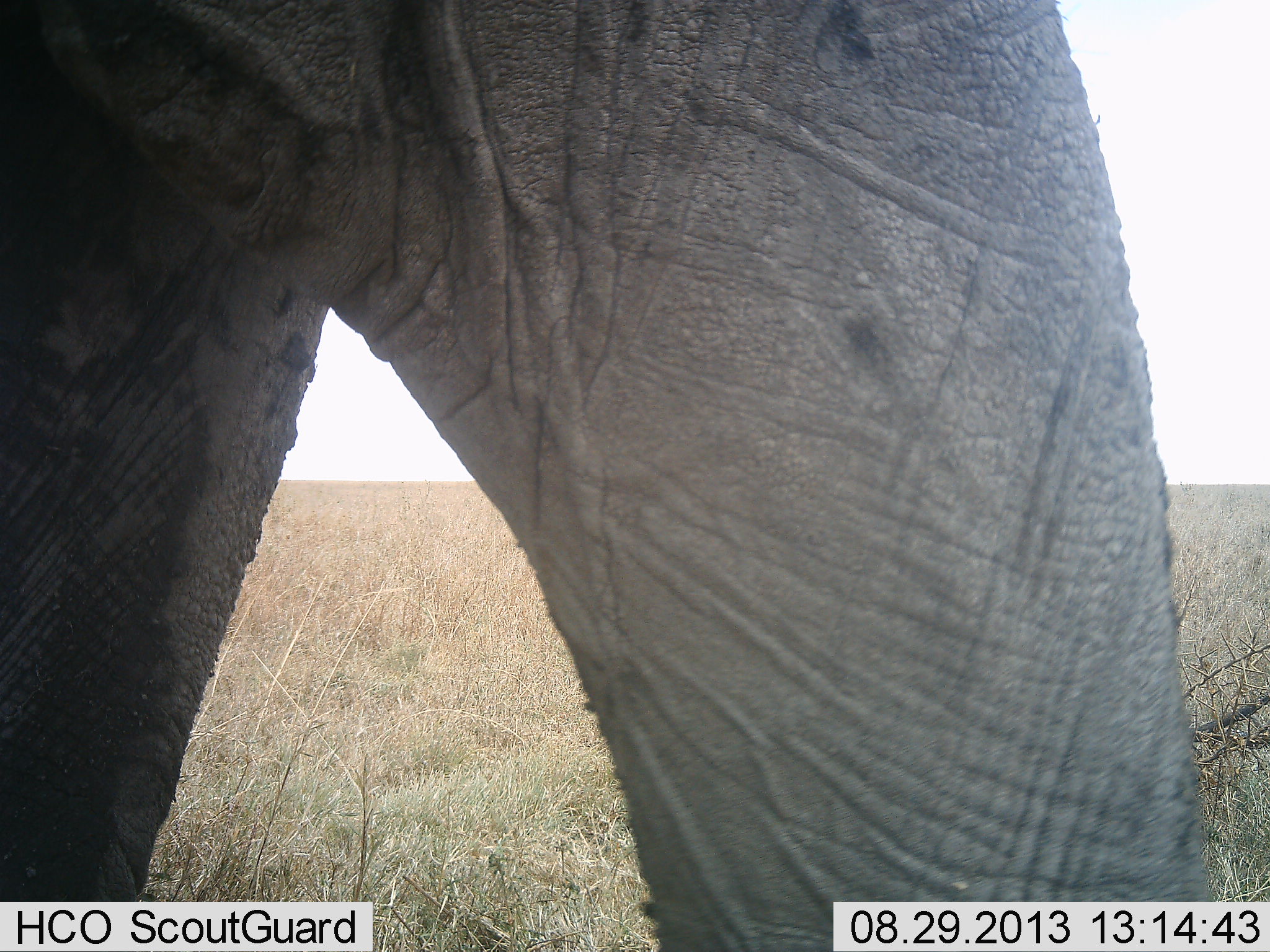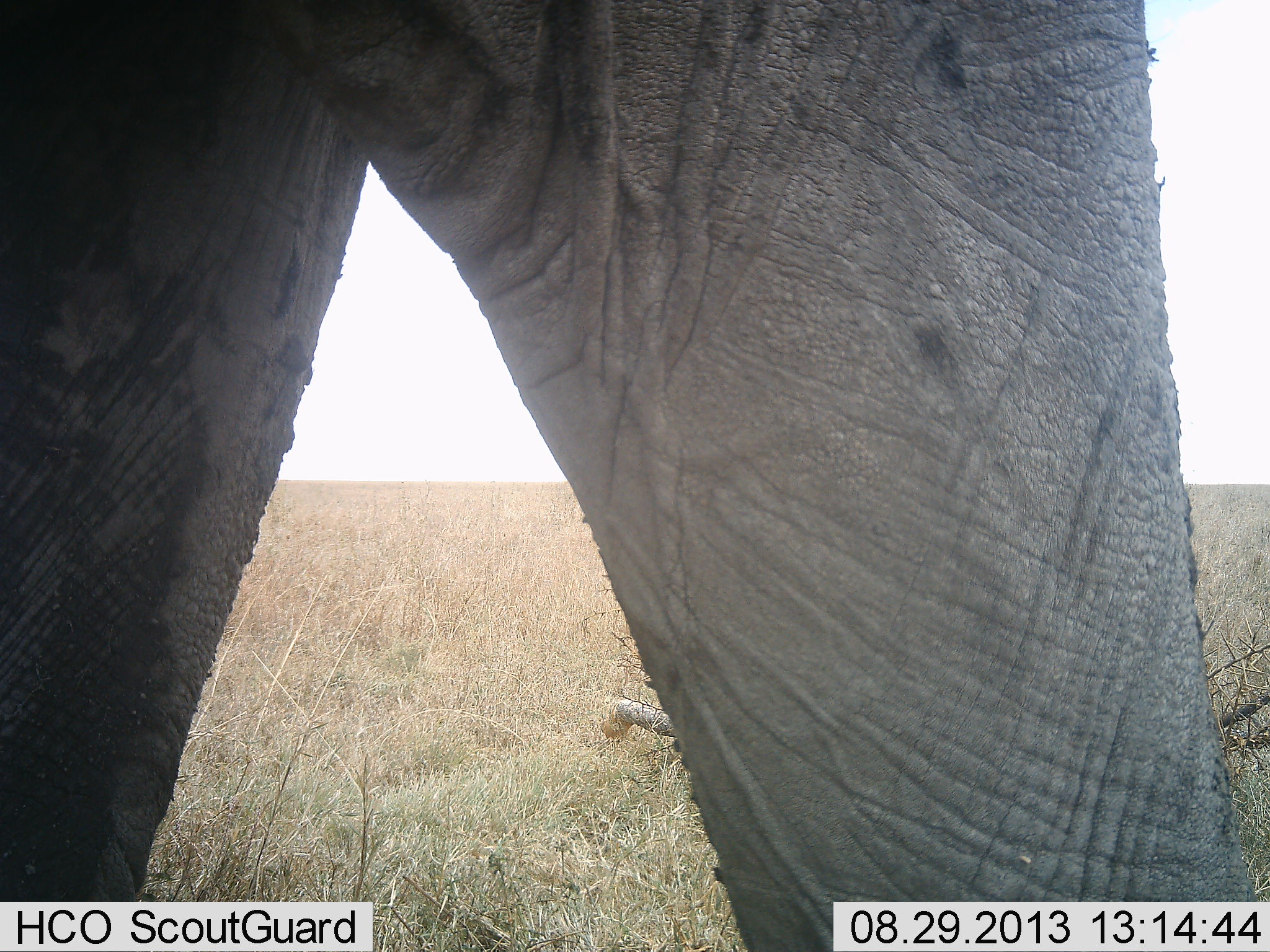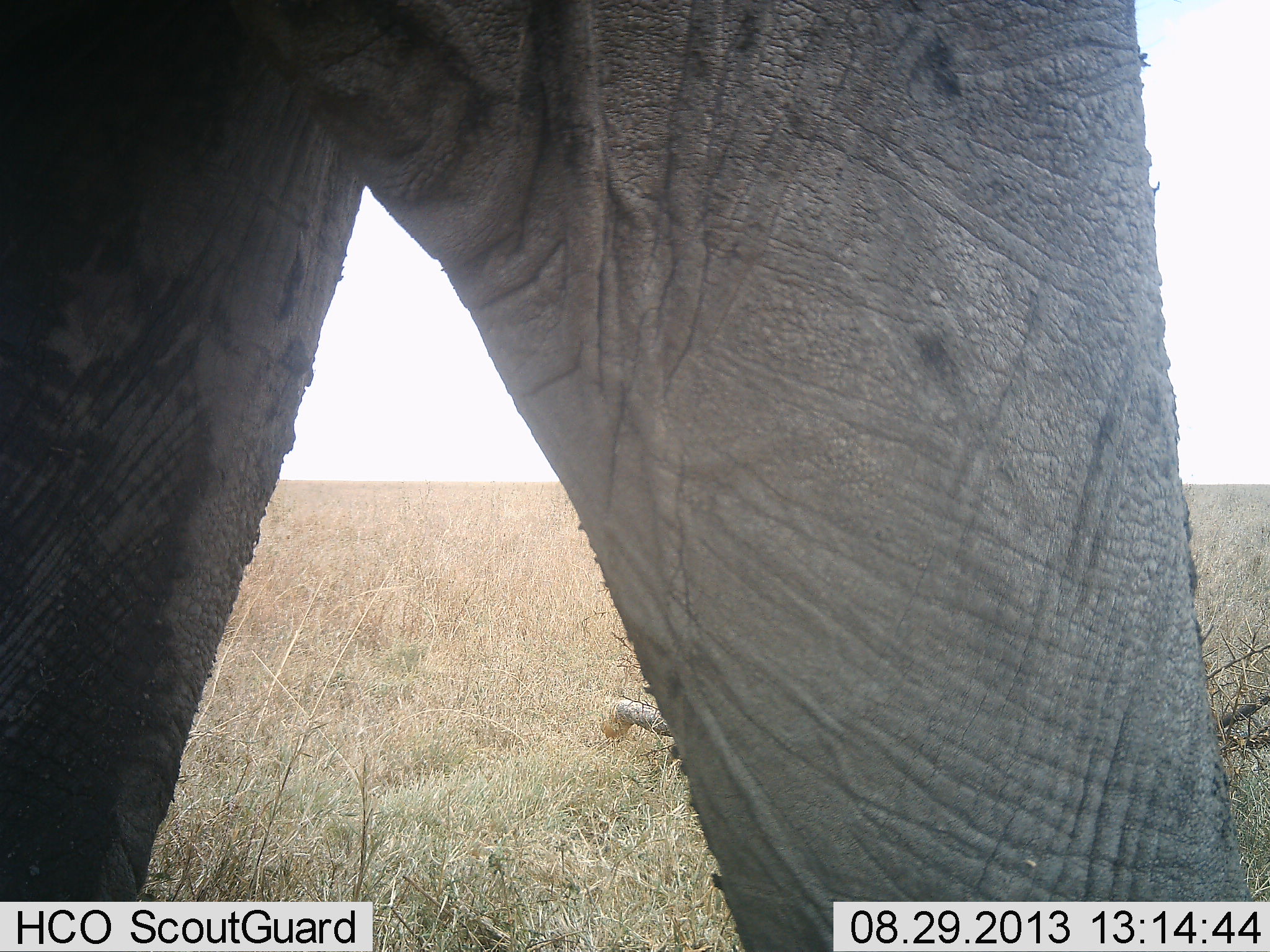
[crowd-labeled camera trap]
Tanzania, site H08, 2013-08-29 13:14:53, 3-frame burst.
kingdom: Animalia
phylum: Chordata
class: Mammalia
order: Proboscidea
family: Elephantidae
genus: Loxodonta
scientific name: Loxodonta africana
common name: african bush elephant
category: elephant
Elephant (african bush elephant) (Loxodonta africana), count 1. Behavior (volunteer vote fractions): standing 91%, resting 0%, moving 9%, interacting 0%. Young present (vote fraction): 0%. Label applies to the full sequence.